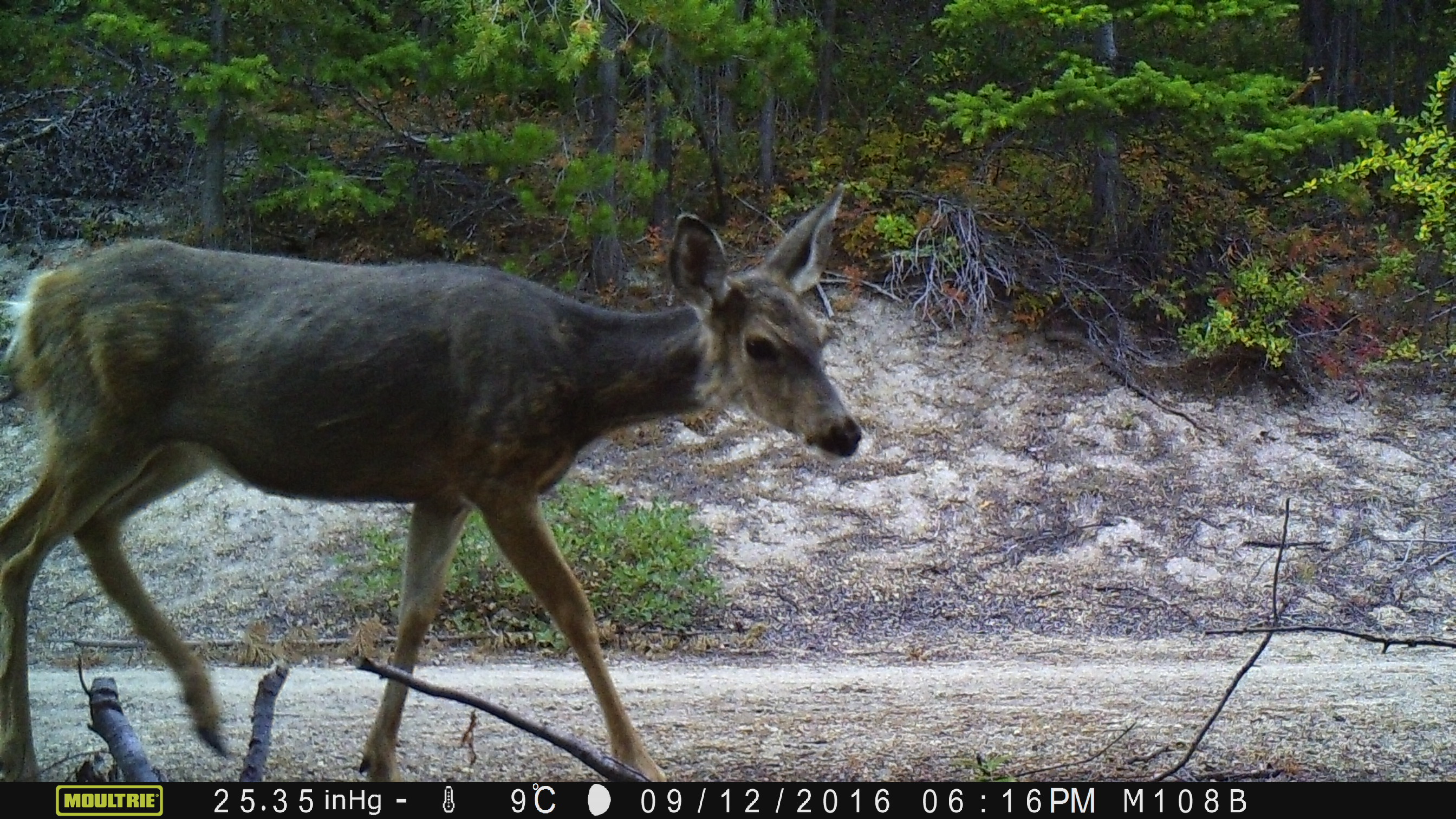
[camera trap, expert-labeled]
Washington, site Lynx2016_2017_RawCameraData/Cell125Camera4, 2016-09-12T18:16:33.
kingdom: Animalia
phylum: Chordata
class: Mammalia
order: Artiodactyla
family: Cervidae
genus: Odocoileus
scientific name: Odocoileus hemionus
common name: mule deer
Odocoileus hemionus (mule deer). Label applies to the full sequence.